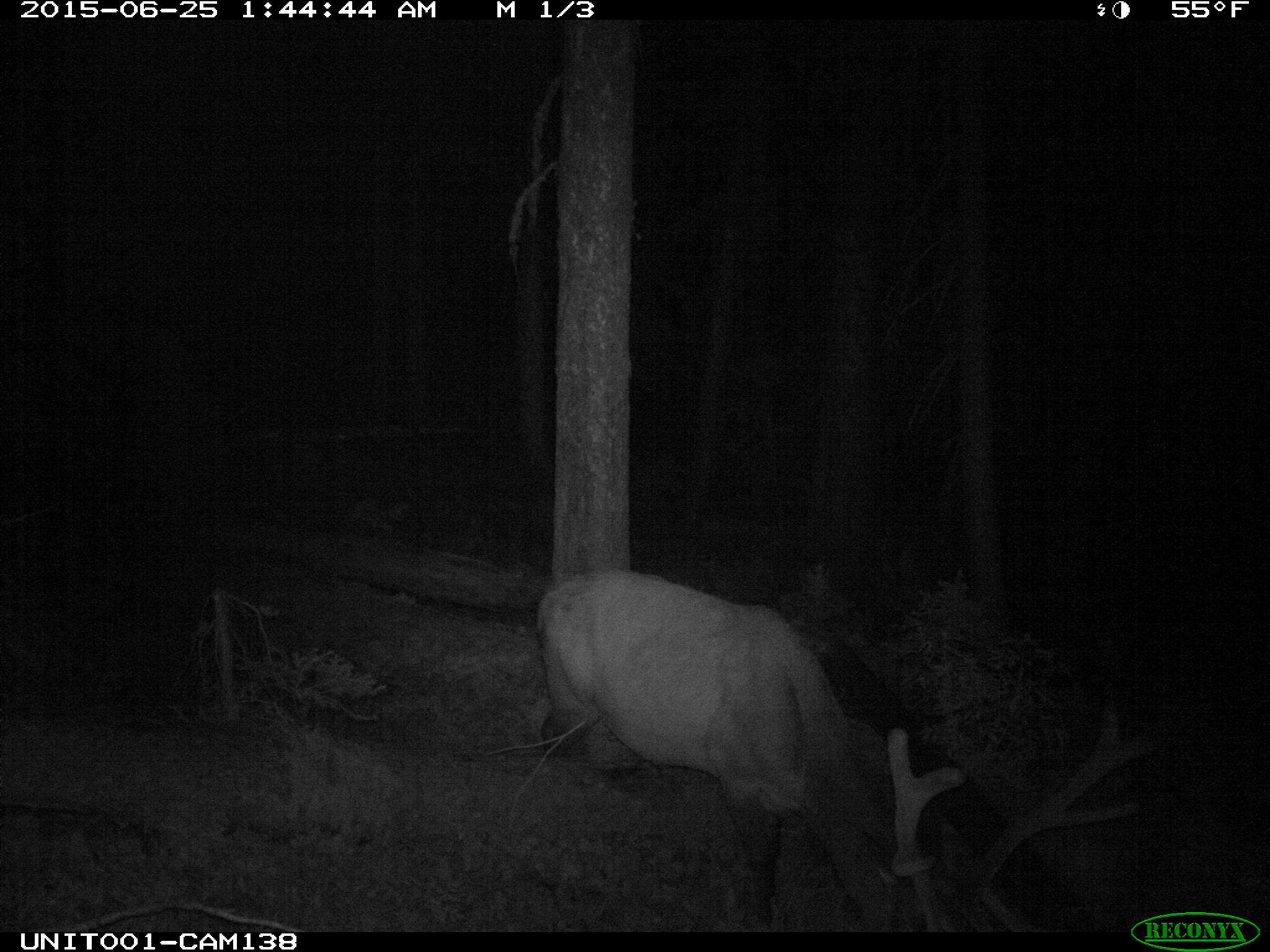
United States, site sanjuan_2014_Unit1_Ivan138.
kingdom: Animalia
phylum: Chordata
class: Mammalia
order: Artiodactyla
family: Cervidae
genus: Cervus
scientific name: Cervus elaphus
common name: red deer